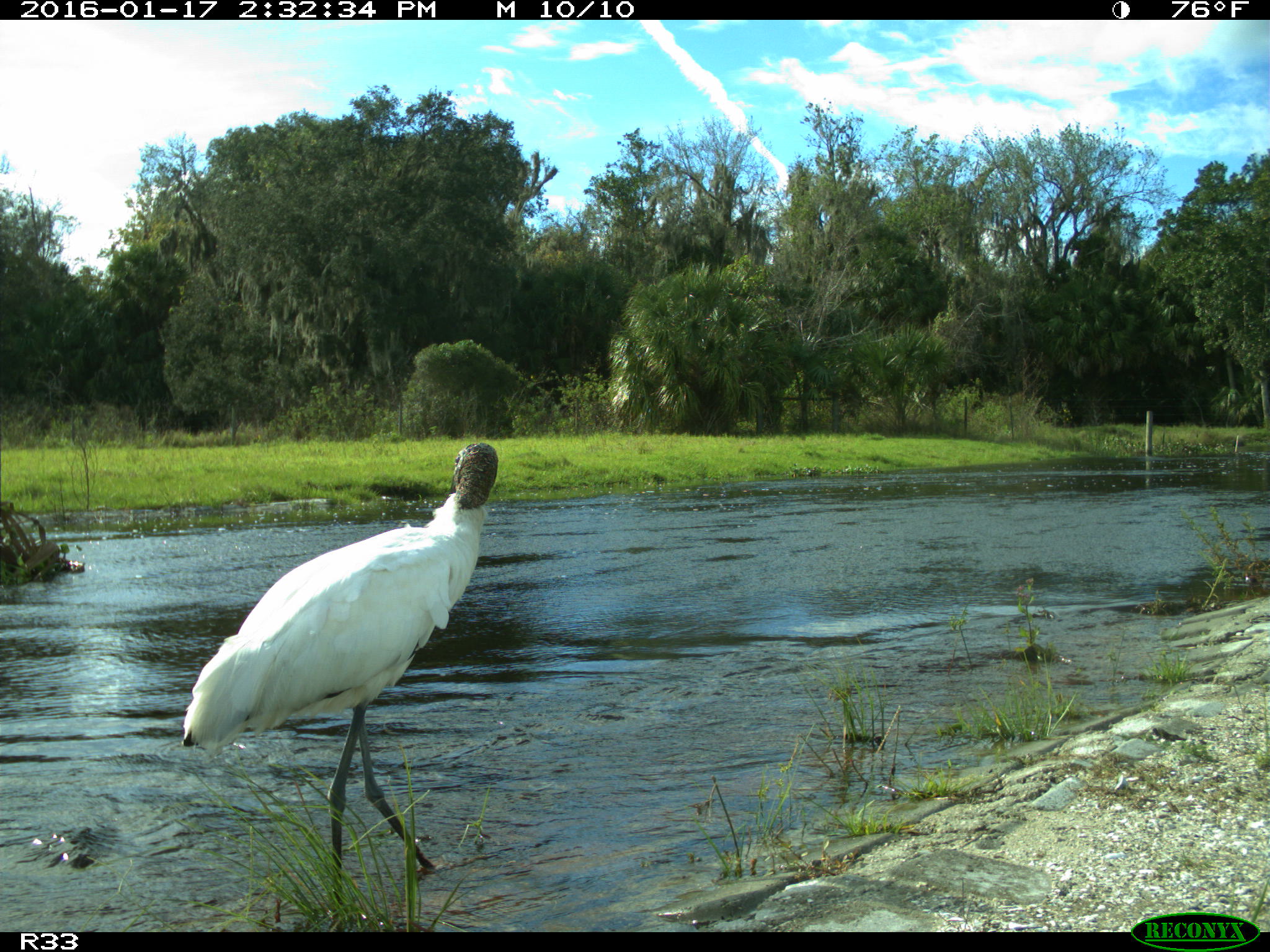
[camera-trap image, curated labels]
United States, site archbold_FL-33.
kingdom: Animalia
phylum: Chordata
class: Aves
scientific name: Aves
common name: birds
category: unidentified bird